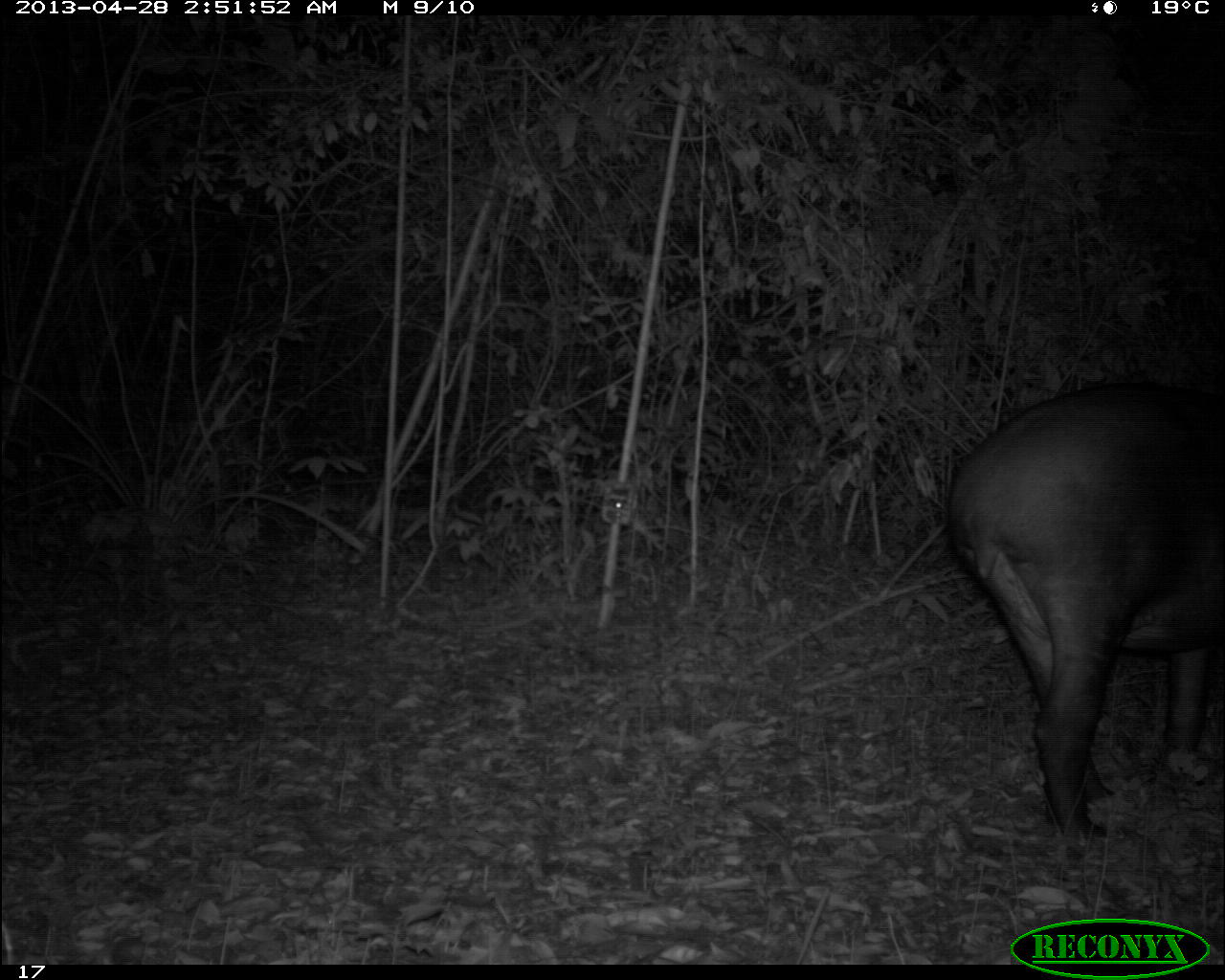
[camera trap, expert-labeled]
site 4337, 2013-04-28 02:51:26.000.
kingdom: Animalia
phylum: Chordata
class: Mammalia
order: Perissodactyla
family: Tapiridae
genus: Tapirus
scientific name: Tapirus bairdii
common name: baird's tapir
Tapirus bairdii (baird's tapir), count 1, sex female.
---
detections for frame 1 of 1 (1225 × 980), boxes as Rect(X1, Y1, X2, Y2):
tapirus bairdii: Rect(944, 381, 1225, 856)